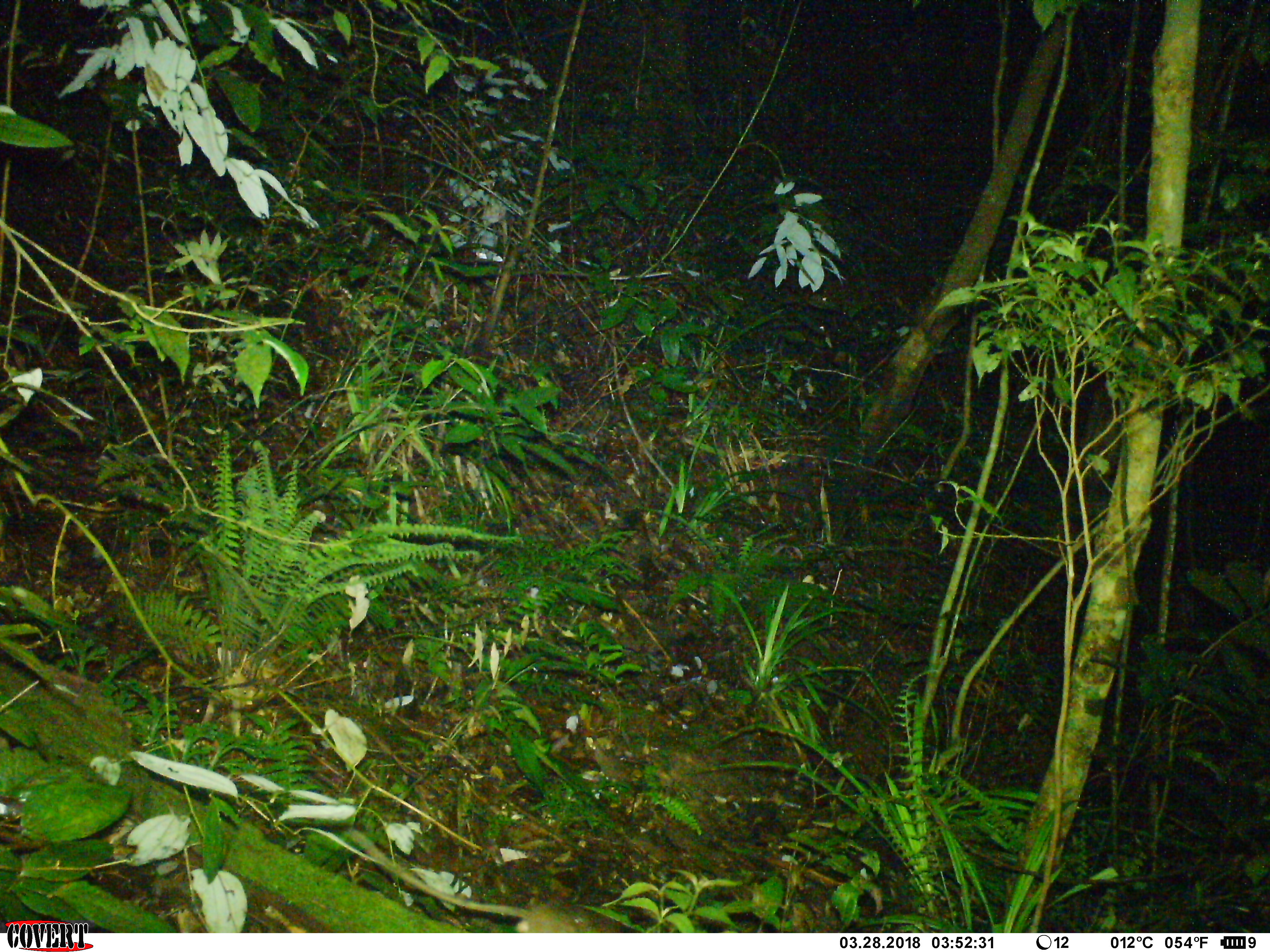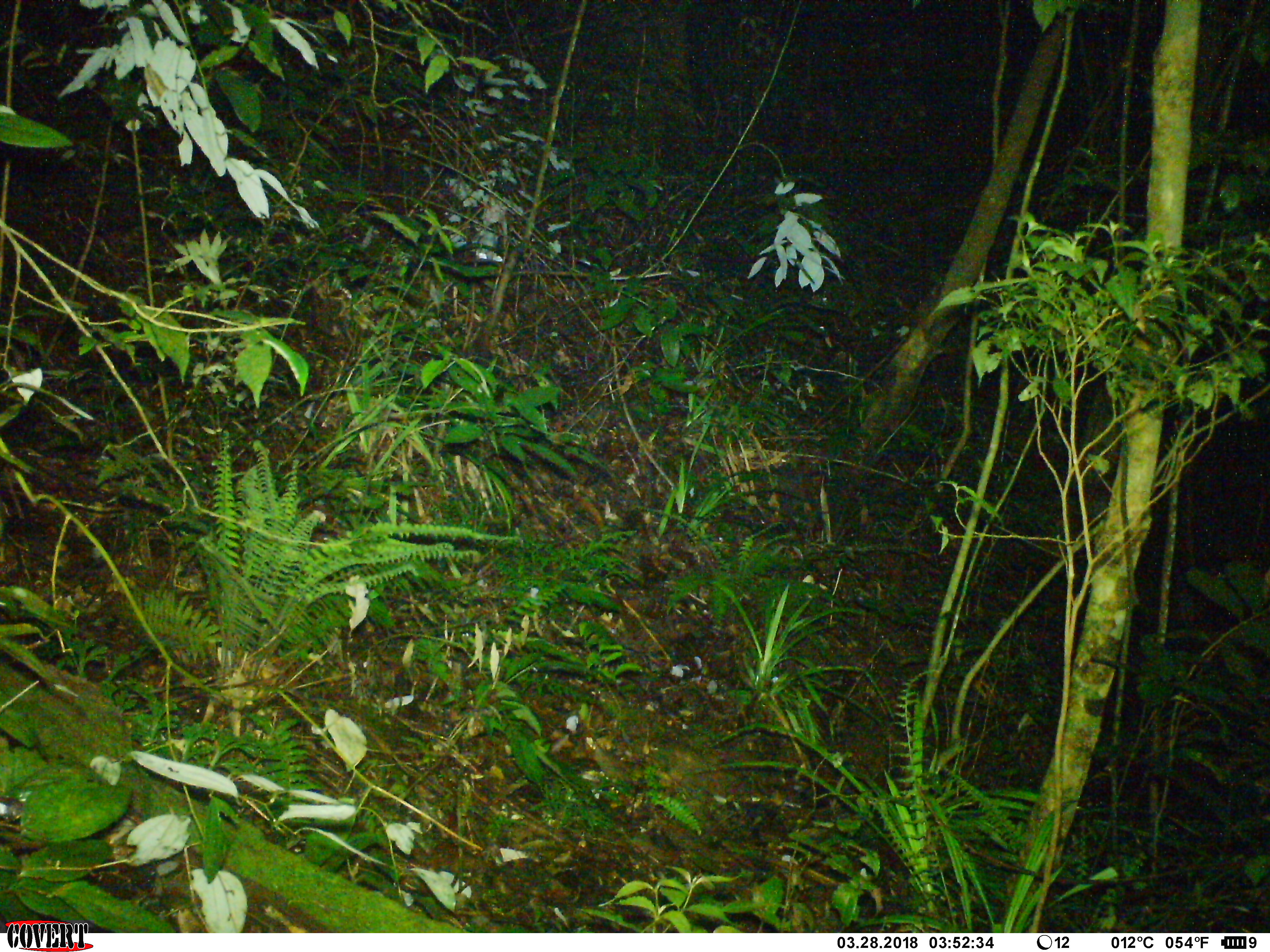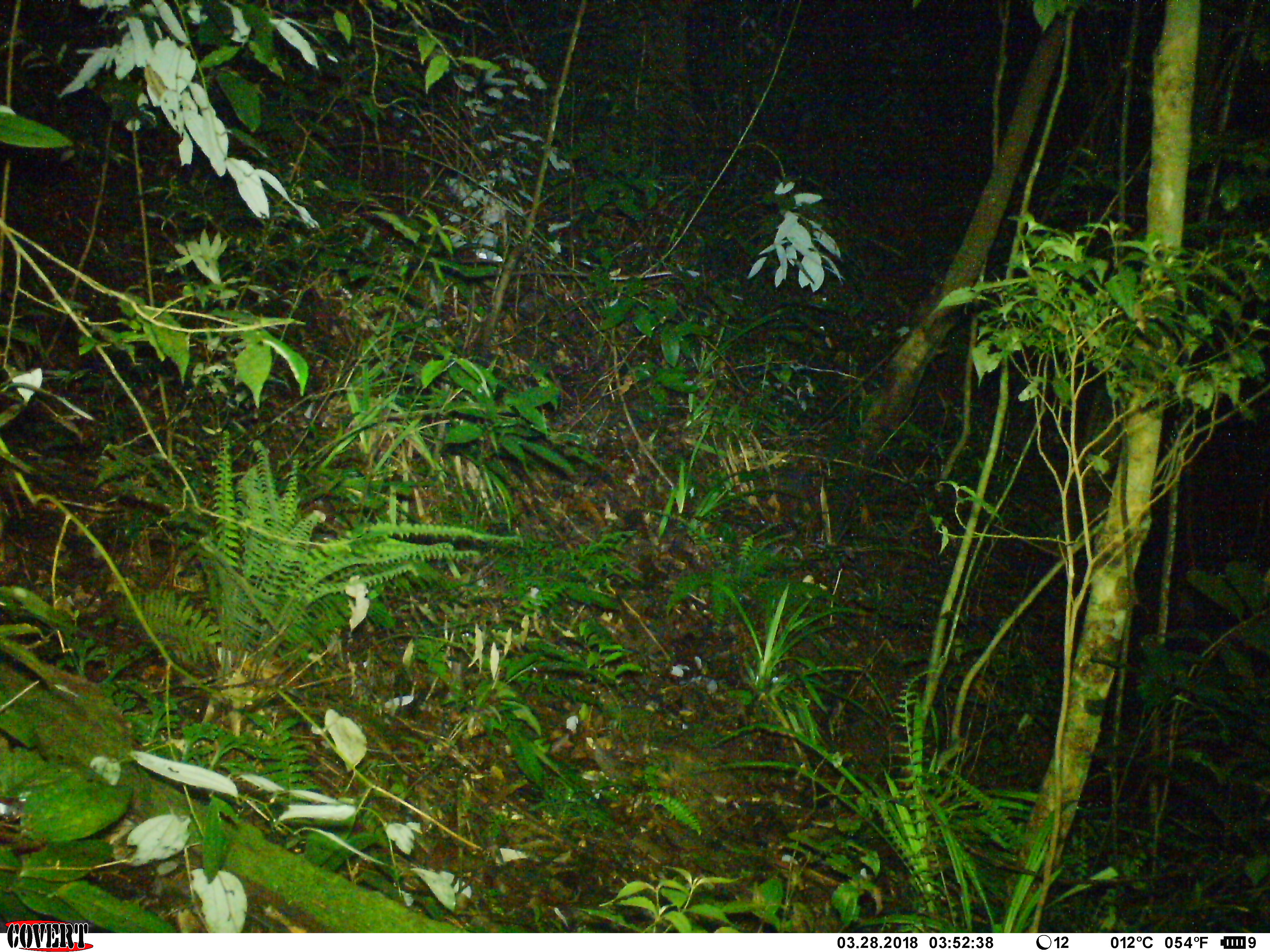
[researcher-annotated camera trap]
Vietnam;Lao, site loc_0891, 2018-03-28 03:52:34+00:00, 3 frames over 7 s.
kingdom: Animalia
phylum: Chordata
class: Mammalia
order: Rodentia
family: Muridae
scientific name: Muridae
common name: old-world mice and rats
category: unidentified murid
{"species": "unidentified murid (old-world mice and rats) (Muridae)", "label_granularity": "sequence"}